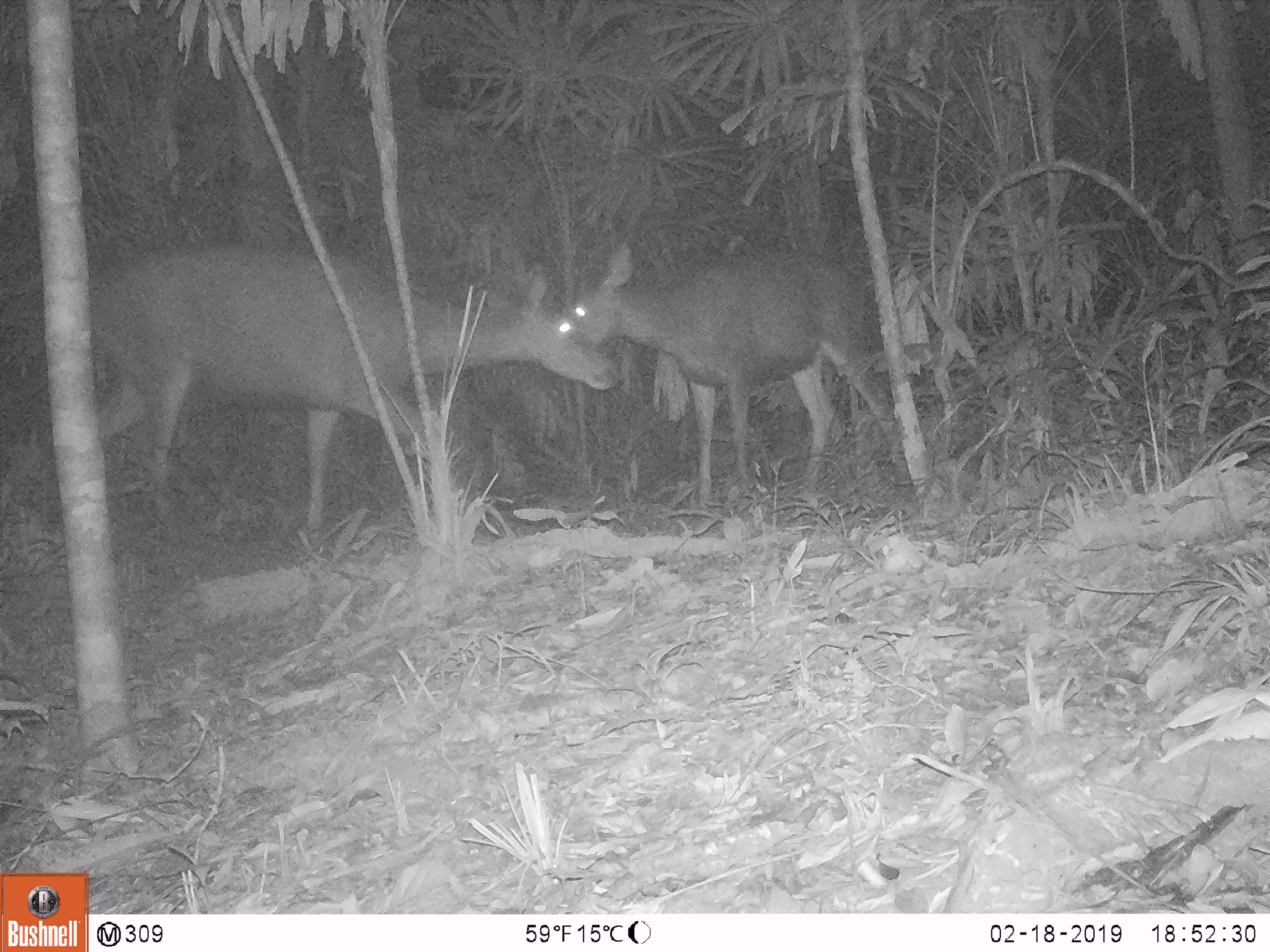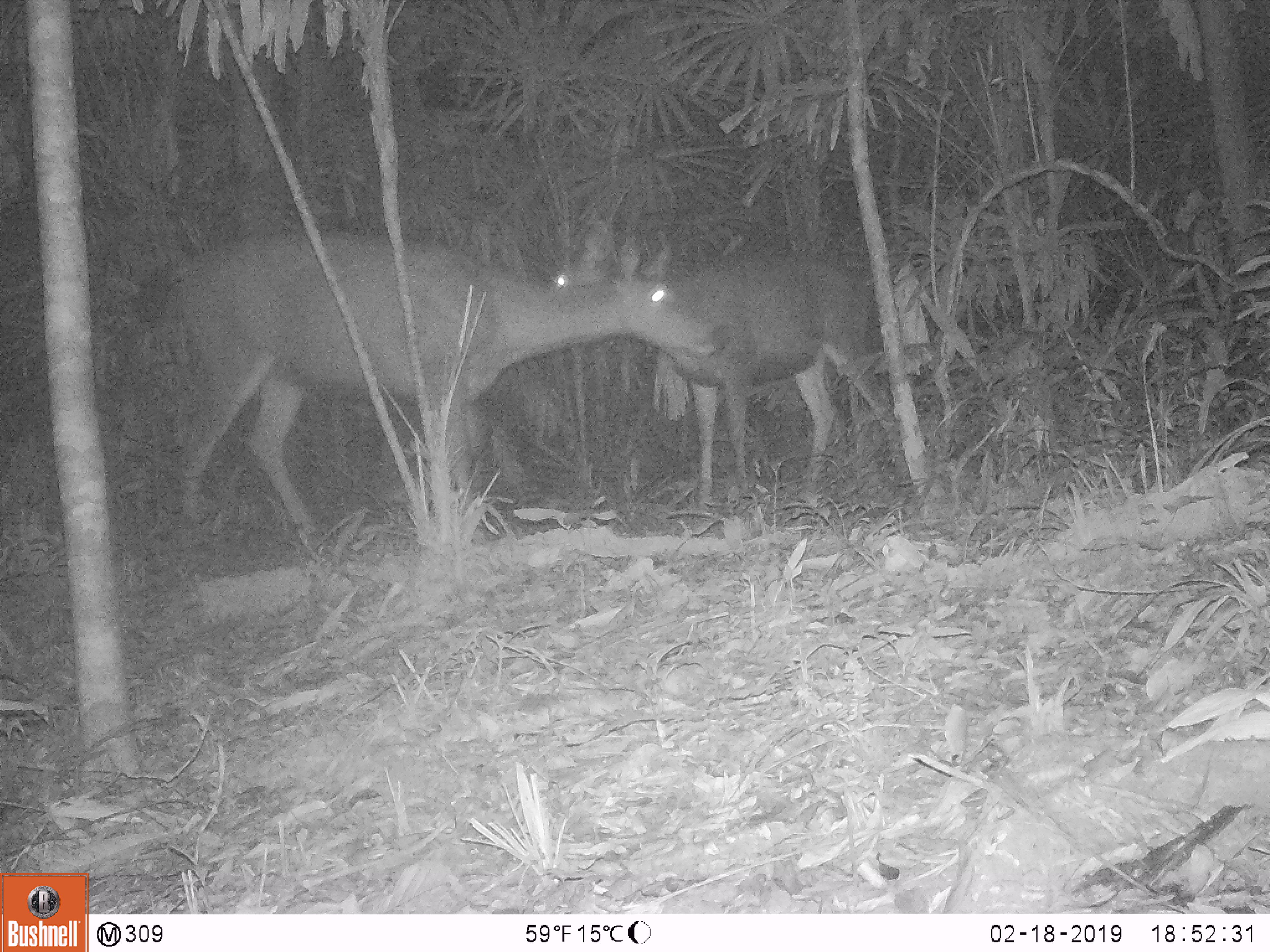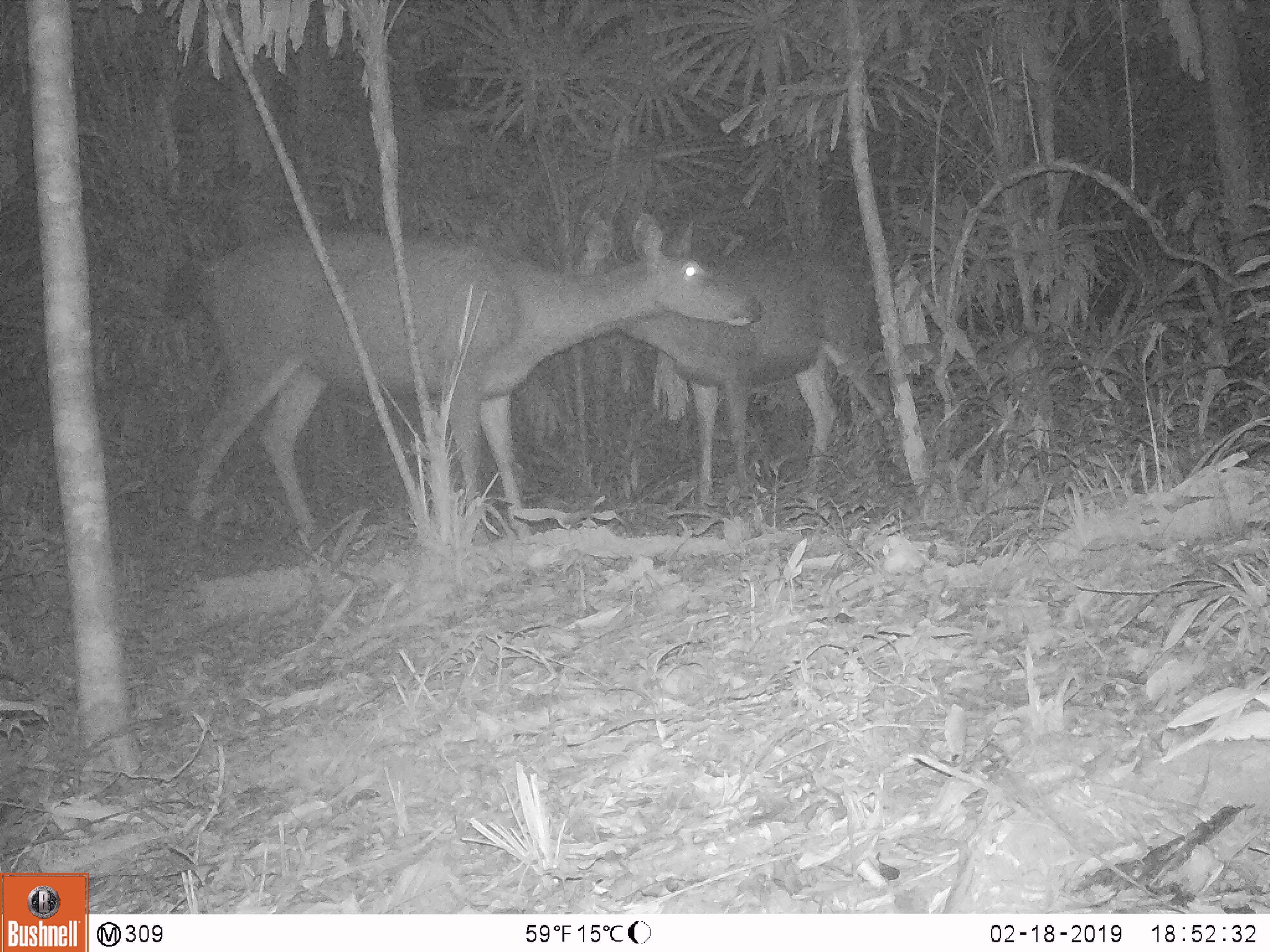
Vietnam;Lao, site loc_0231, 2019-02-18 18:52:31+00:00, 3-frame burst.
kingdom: Animalia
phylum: Chordata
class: Mammalia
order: Artiodactyla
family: Cervidae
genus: Rusa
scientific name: Rusa unicolor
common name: sambar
Sambar (Rusa unicolor). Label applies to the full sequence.